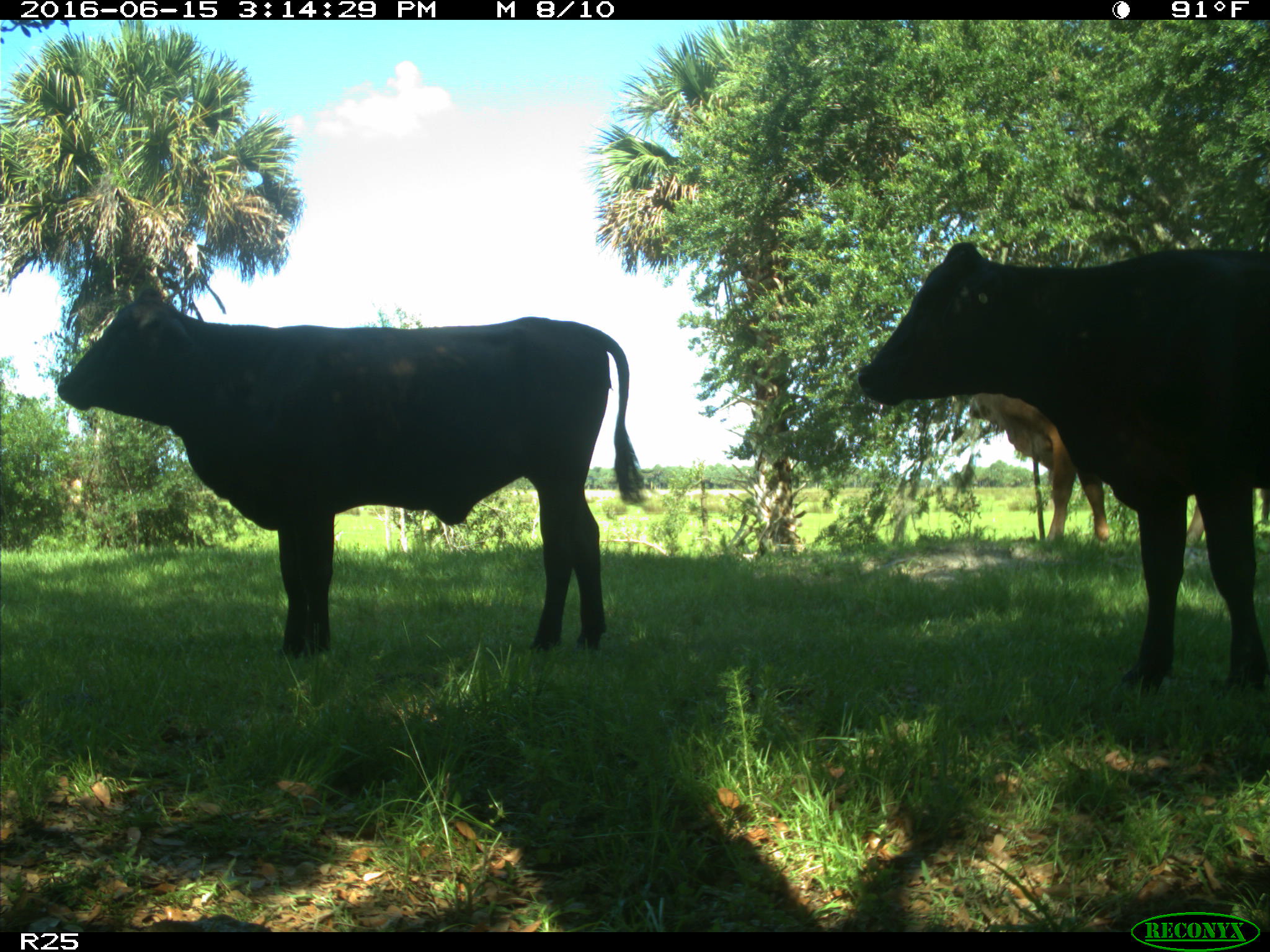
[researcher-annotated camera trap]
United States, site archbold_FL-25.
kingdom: Animalia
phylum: Chordata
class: Mammalia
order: Artiodactyla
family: Bovidae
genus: Bos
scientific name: Bos taurus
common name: domestic cow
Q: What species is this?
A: Bos taurus (domestic cow).